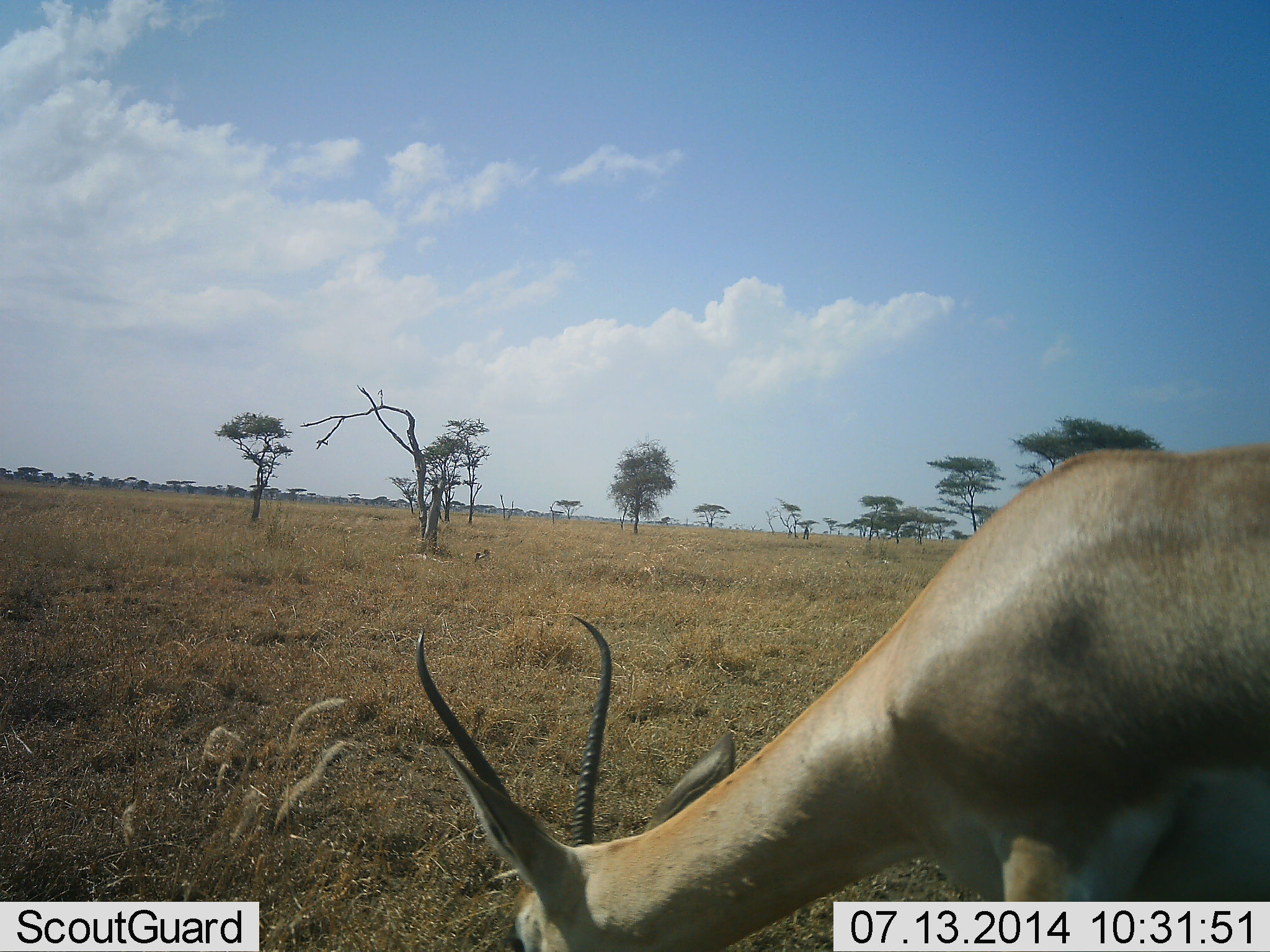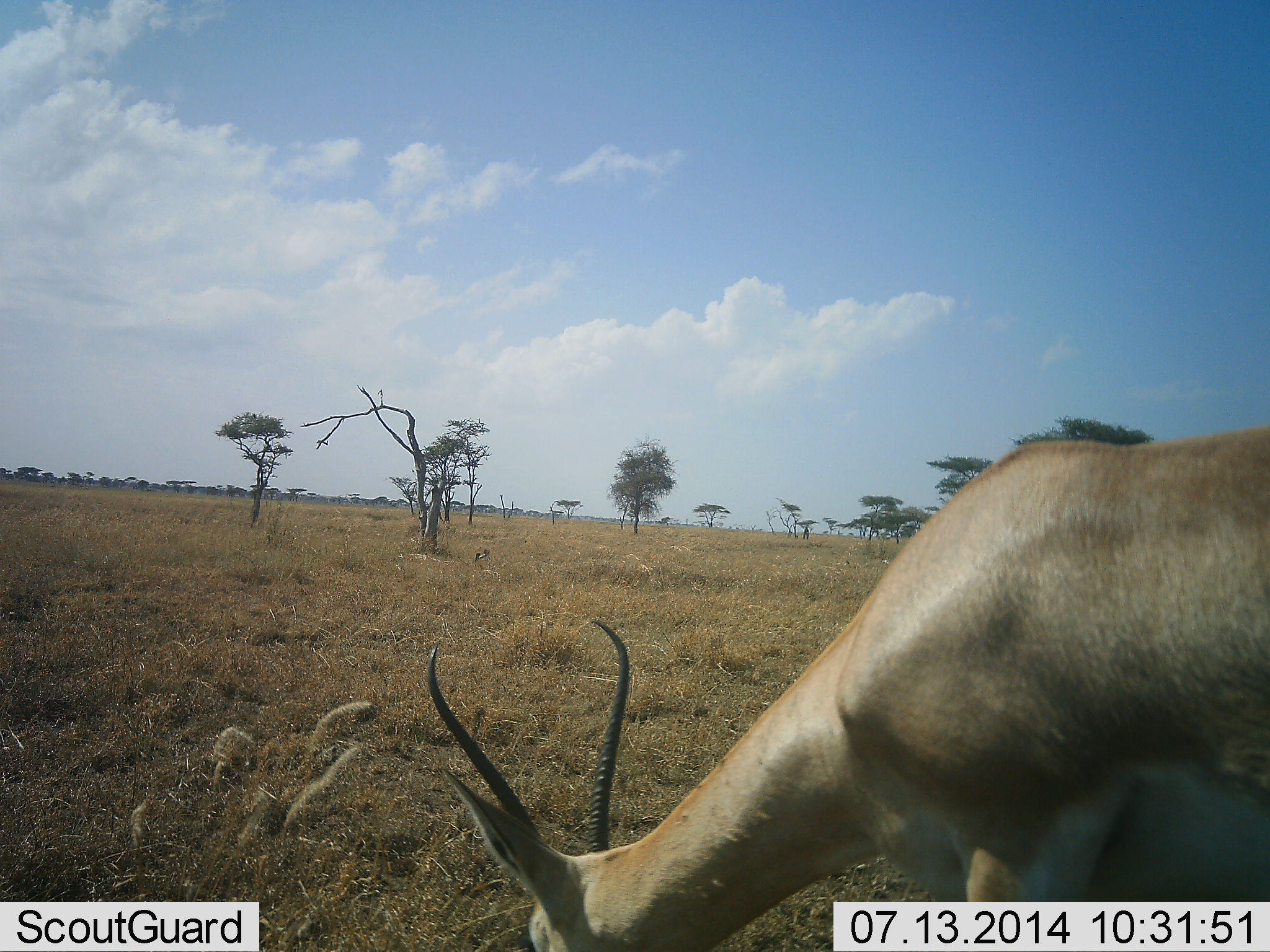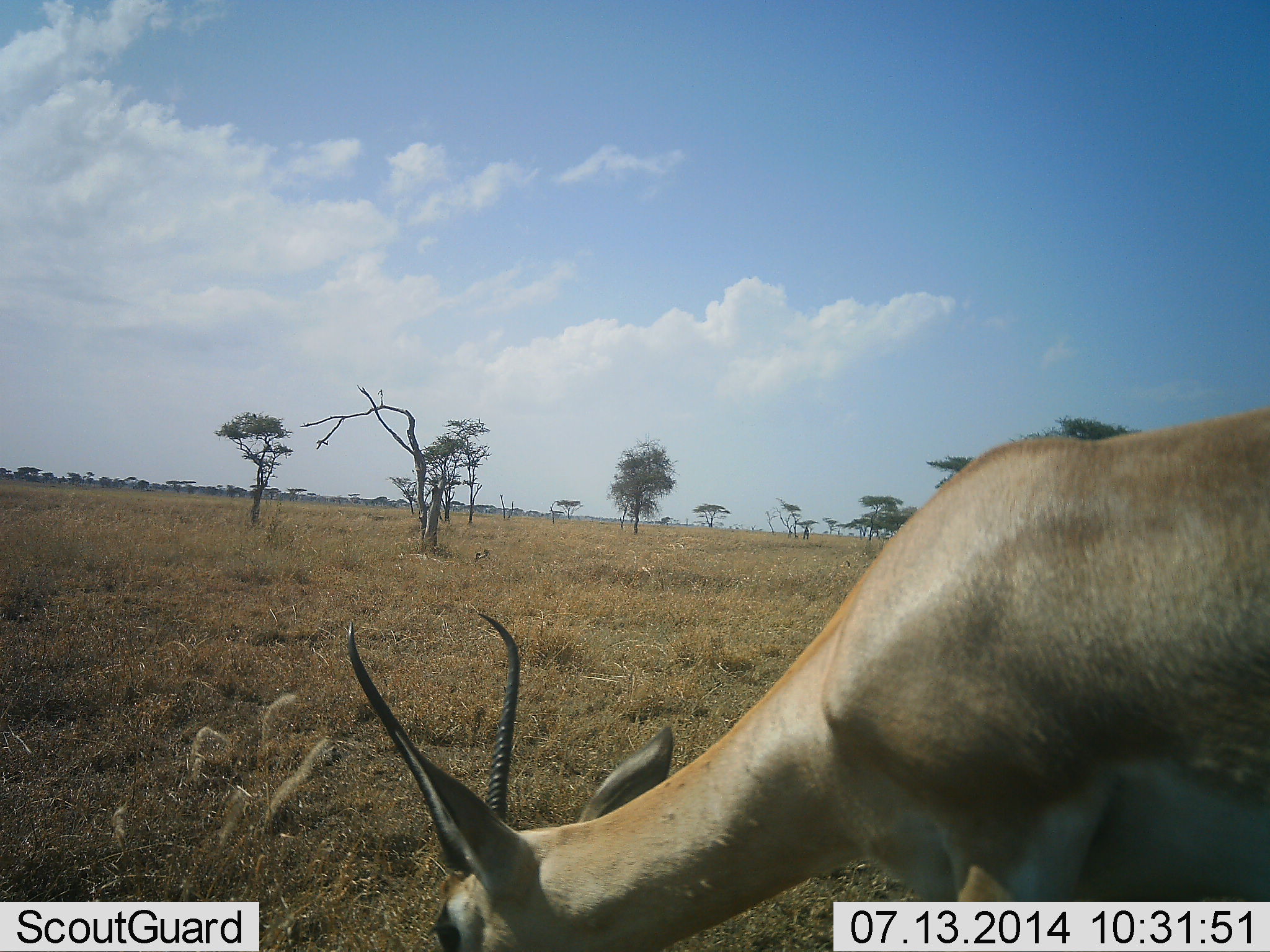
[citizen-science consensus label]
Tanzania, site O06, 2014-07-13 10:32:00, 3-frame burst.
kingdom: Animalia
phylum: Chordata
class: Mammalia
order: Artiodactyla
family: Bovidae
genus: Nanger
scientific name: Nanger granti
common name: grant's gazelle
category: gazellegrants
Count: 1.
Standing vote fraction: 20%.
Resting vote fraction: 0%.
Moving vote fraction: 0%.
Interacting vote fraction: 0%.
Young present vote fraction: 0%.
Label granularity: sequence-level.